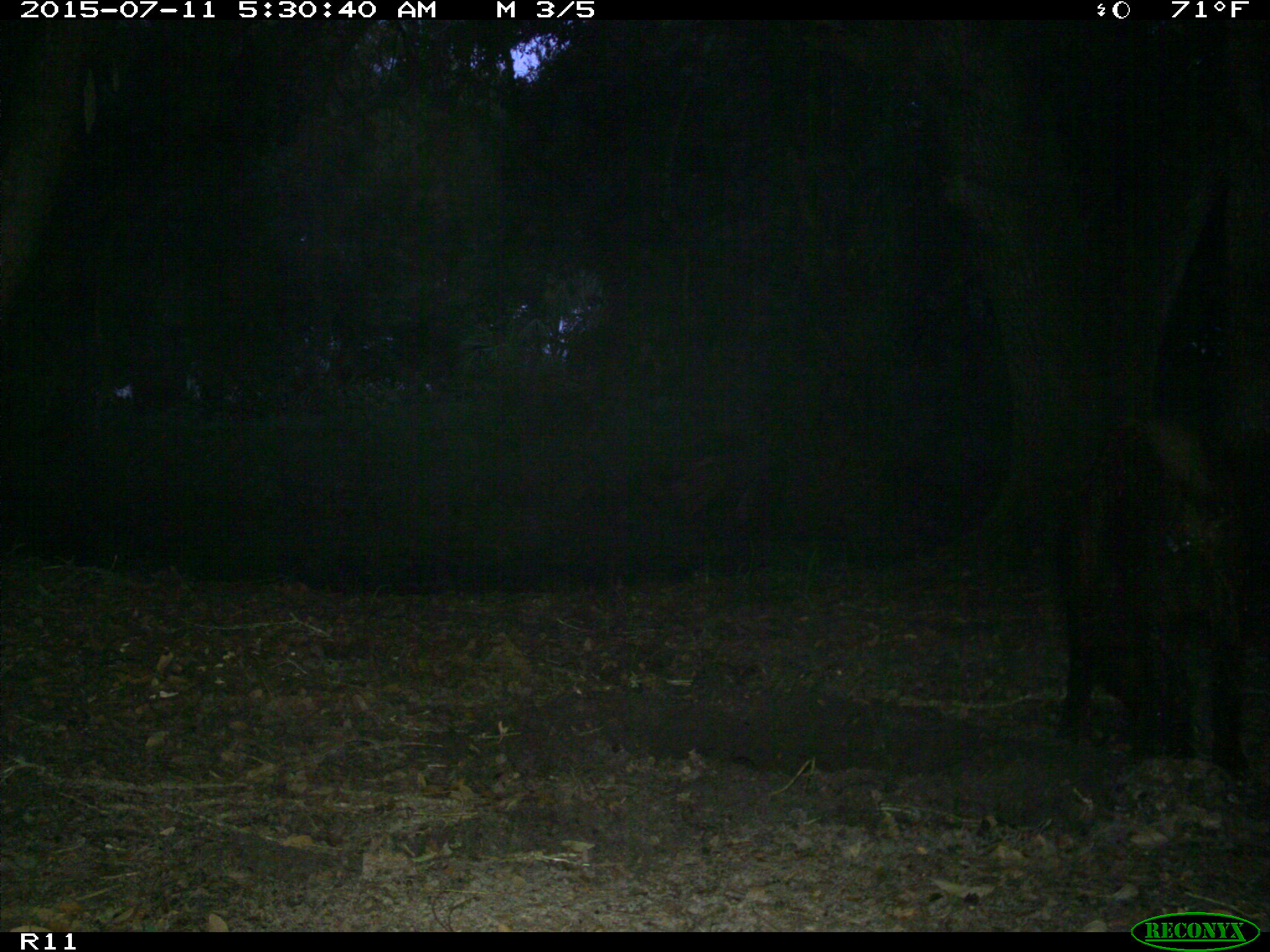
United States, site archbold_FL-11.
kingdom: Animalia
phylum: Chordata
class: Mammalia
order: Artiodactyla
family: Suidae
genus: Sus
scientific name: Sus scrofa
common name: wild boar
Sus scrofa (wild boar).